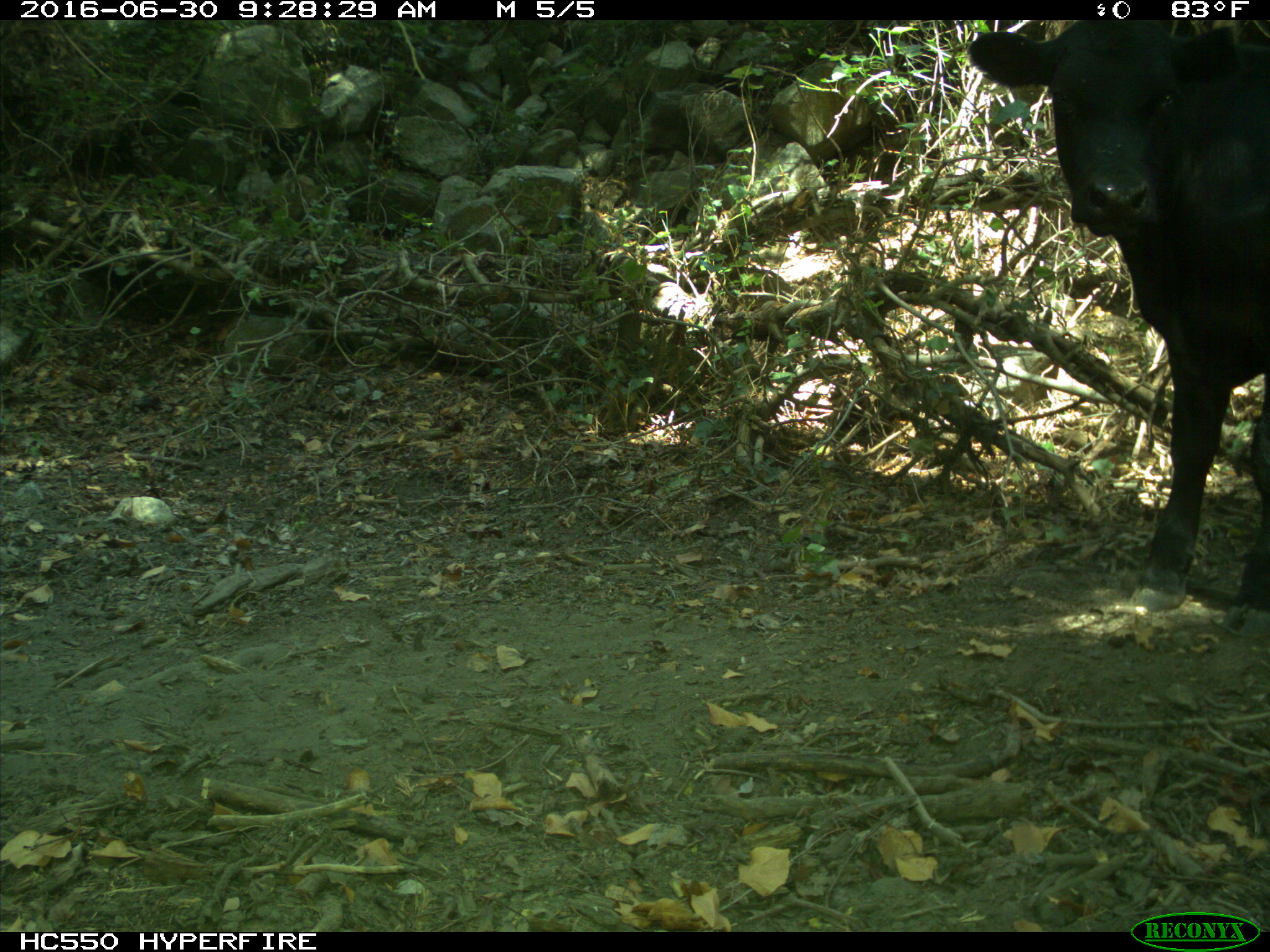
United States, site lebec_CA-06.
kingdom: Animalia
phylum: Chordata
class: Mammalia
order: Artiodactyla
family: Bovidae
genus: Bos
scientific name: Bos taurus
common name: domestic cow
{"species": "Bos taurus (domestic cow)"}